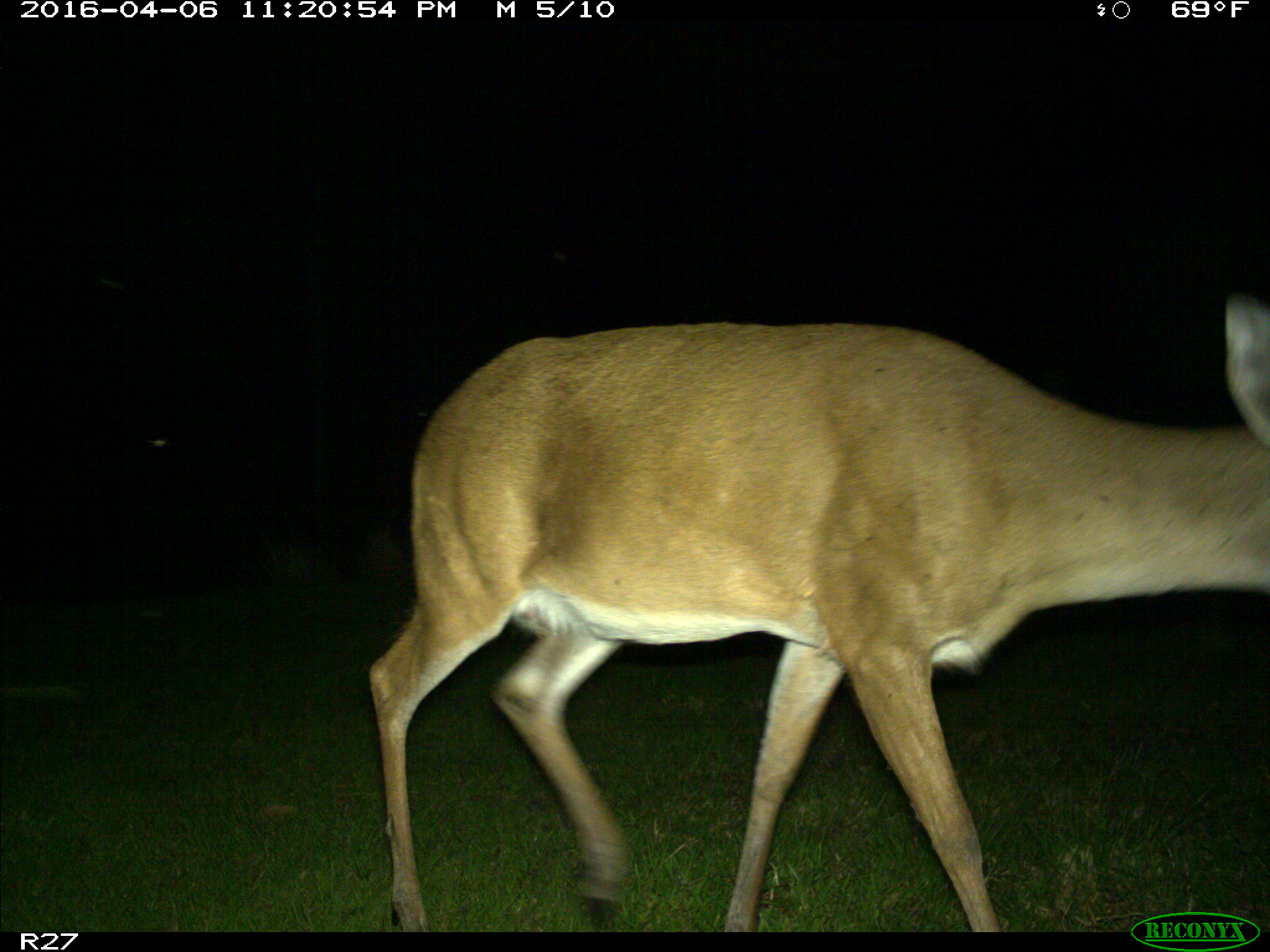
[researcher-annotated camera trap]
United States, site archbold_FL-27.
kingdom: Animalia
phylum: Chordata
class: Mammalia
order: Artiodactyla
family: Cervidae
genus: Odocoileus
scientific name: Odocoileus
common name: deer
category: unidentified deer